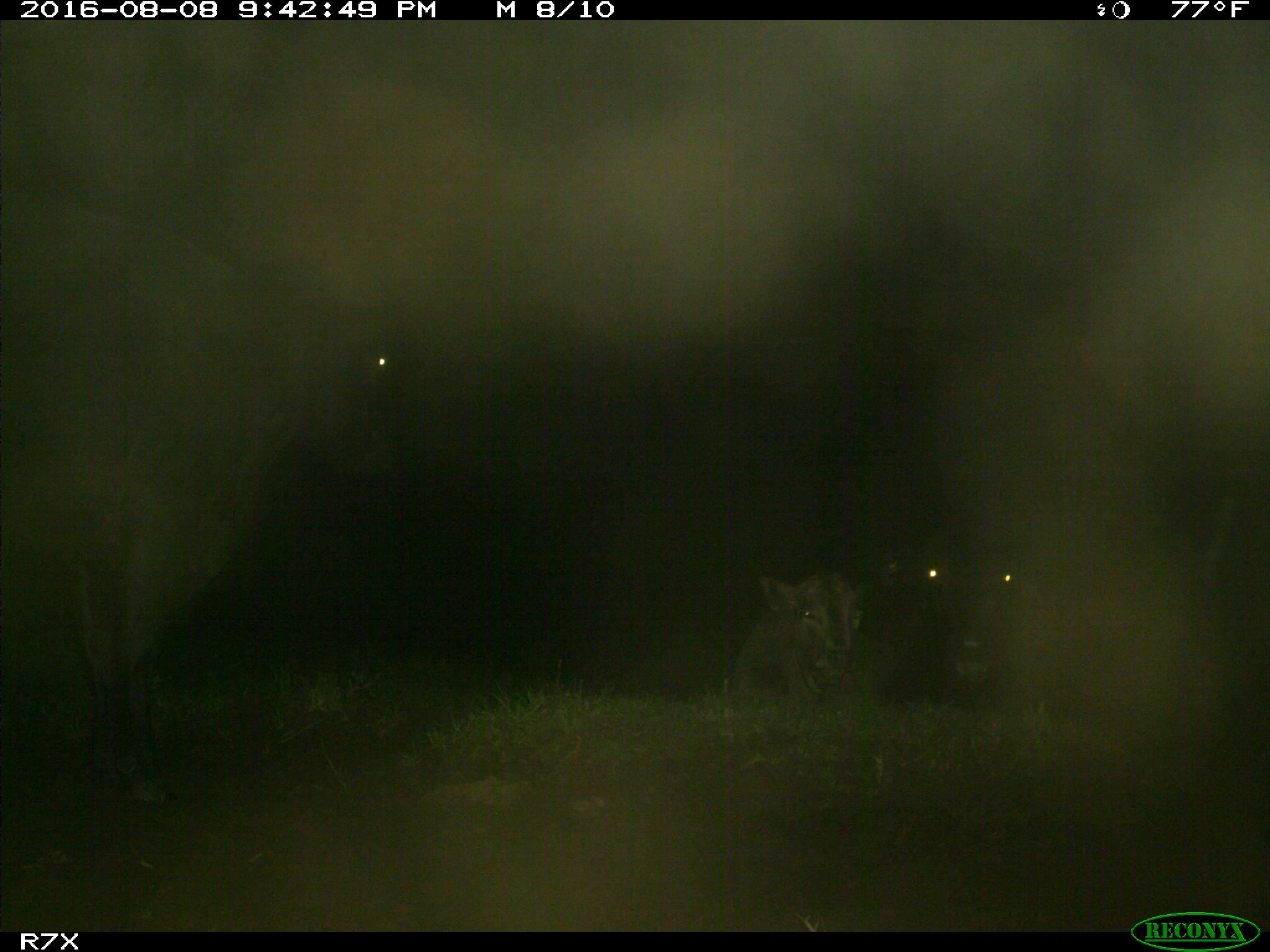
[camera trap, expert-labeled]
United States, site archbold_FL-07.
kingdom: Animalia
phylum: Chordata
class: Mammalia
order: Artiodactyla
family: Bovidae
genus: Bos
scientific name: Bos taurus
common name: domestic cow